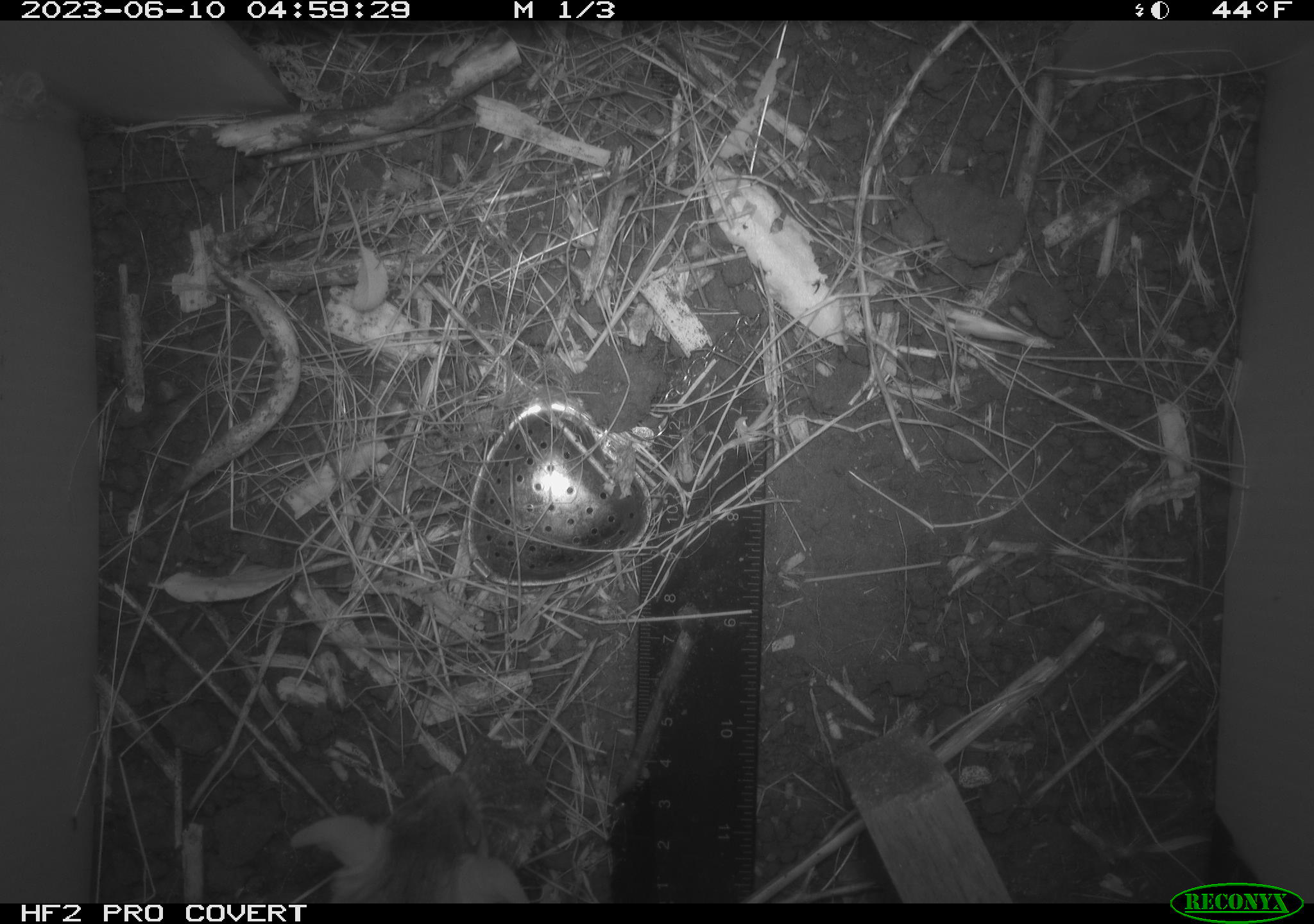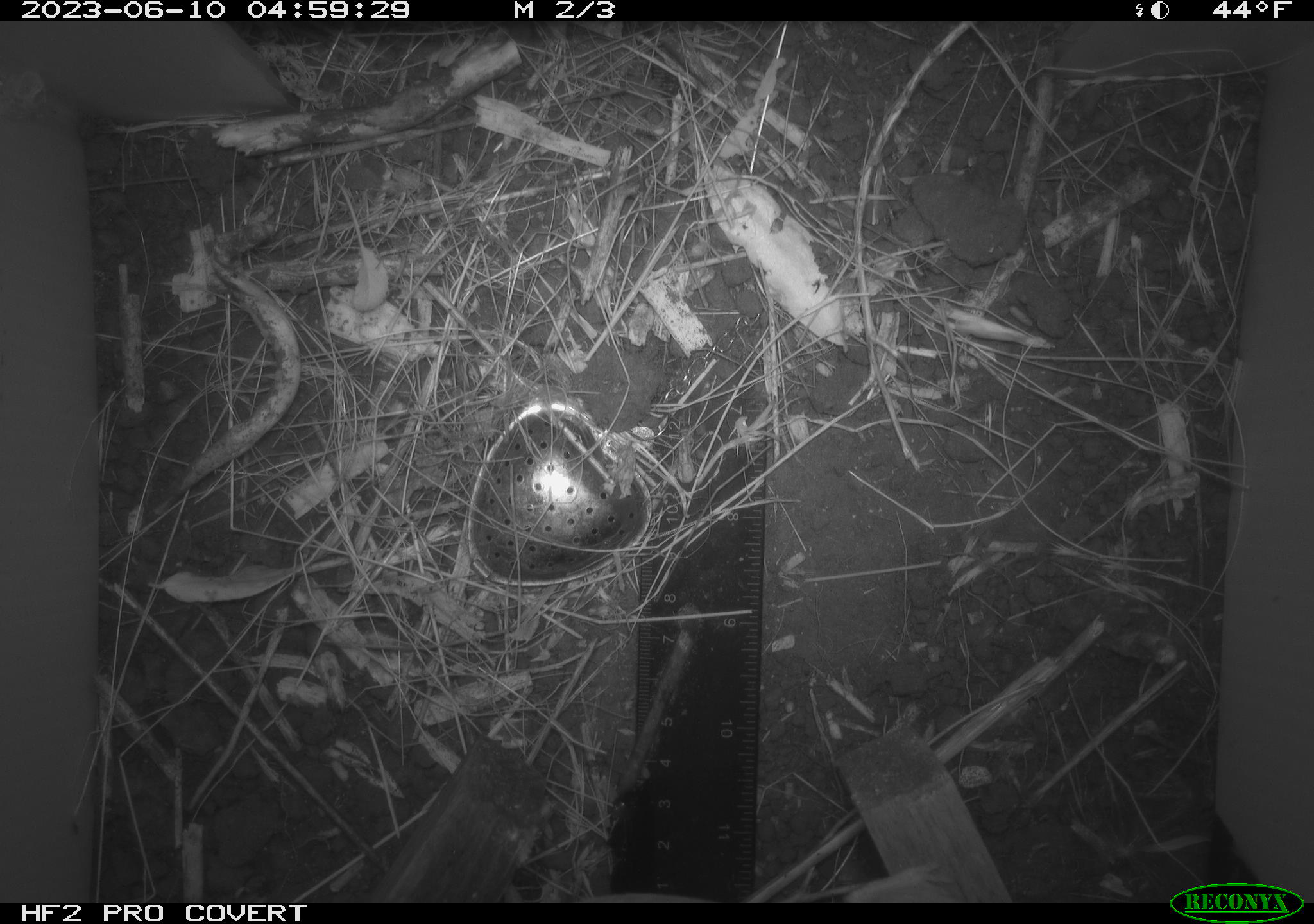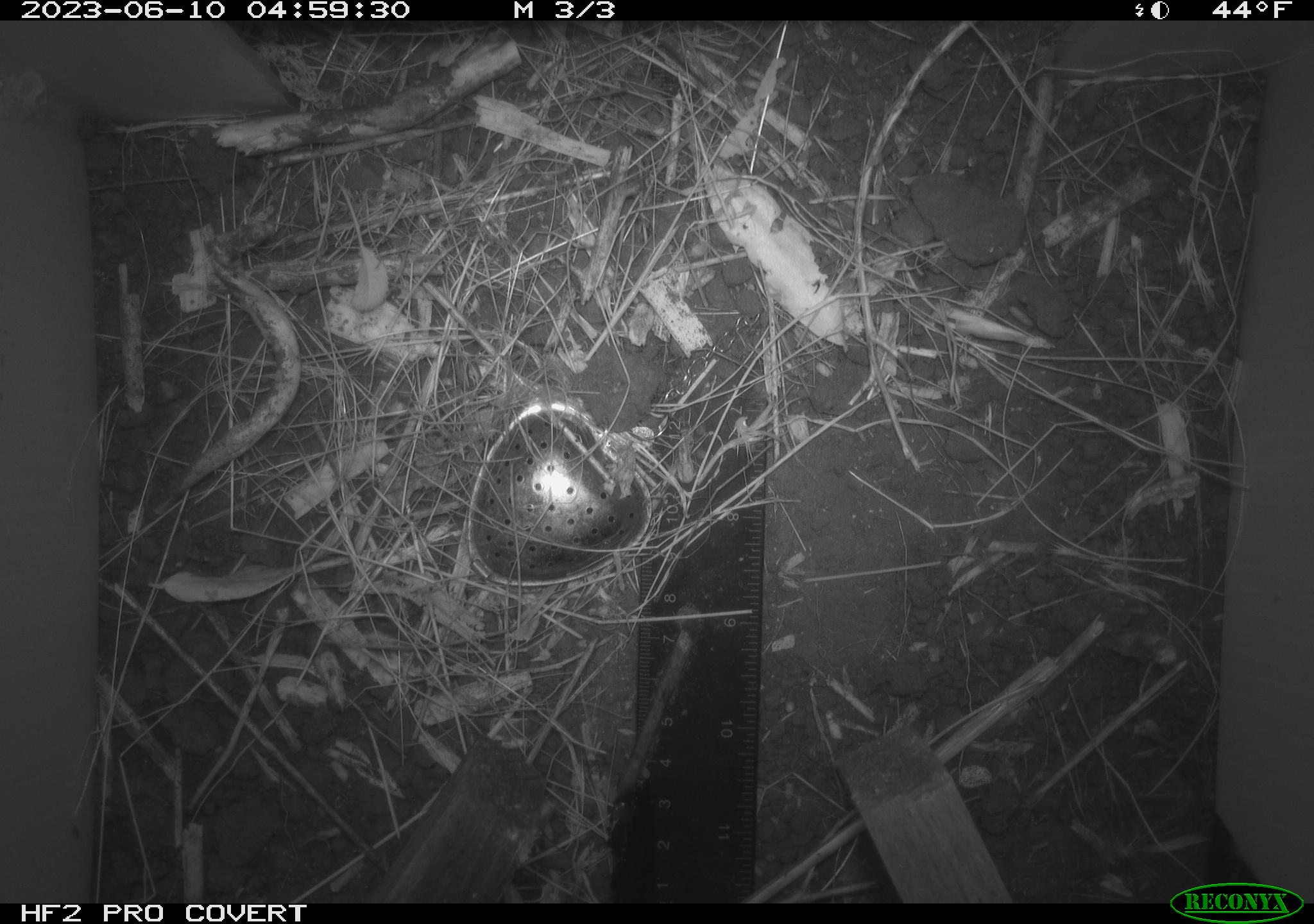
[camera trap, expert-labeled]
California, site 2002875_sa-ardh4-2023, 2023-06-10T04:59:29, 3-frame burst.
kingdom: Animalia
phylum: Chordata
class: Mammalia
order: Rodentia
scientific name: Rodentia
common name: mouse species